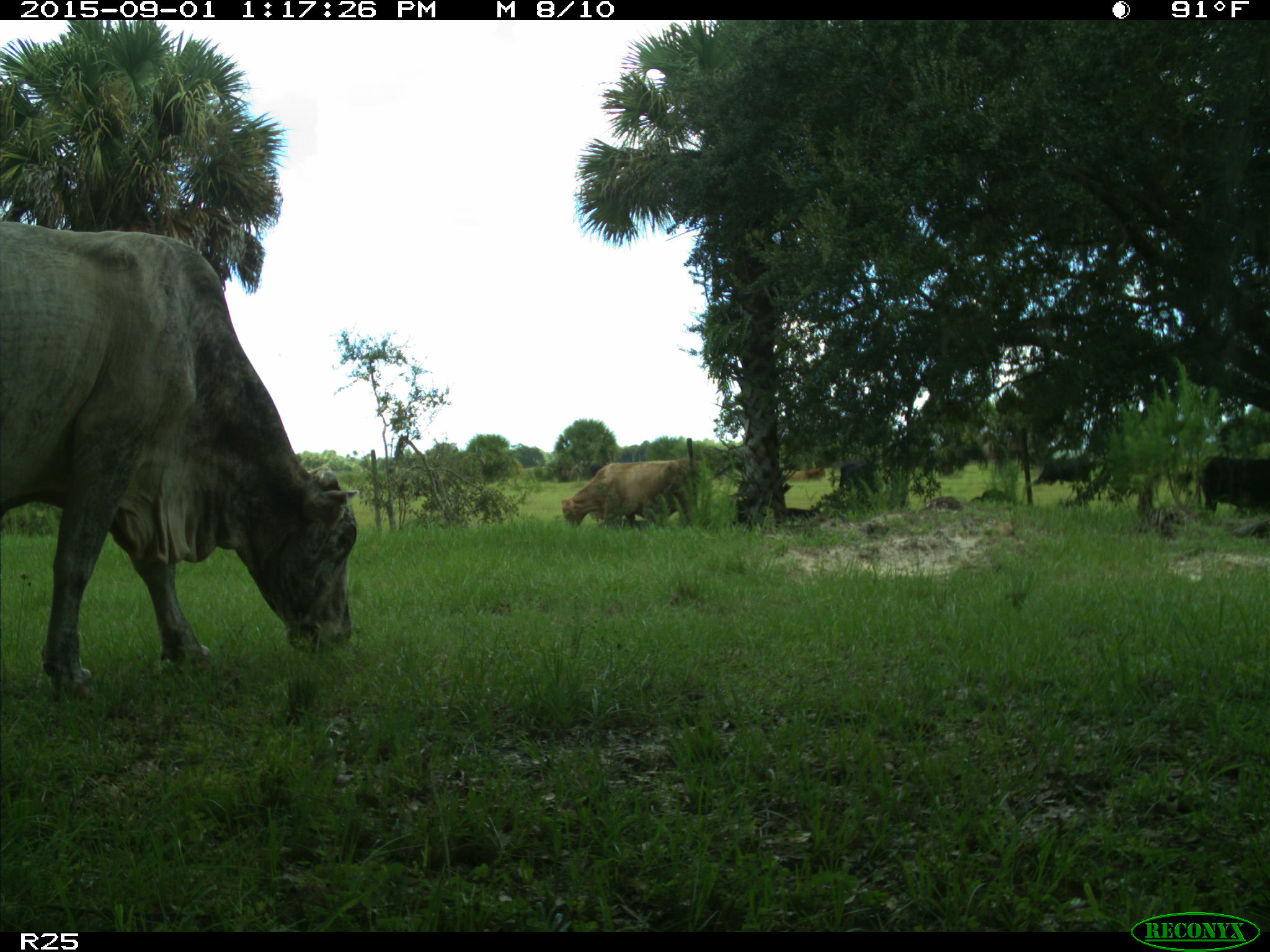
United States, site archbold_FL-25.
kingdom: Animalia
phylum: Chordata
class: Mammalia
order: Artiodactyla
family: Bovidae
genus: Bos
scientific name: Bos taurus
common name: domestic cow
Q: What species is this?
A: Bos taurus (domestic cow).